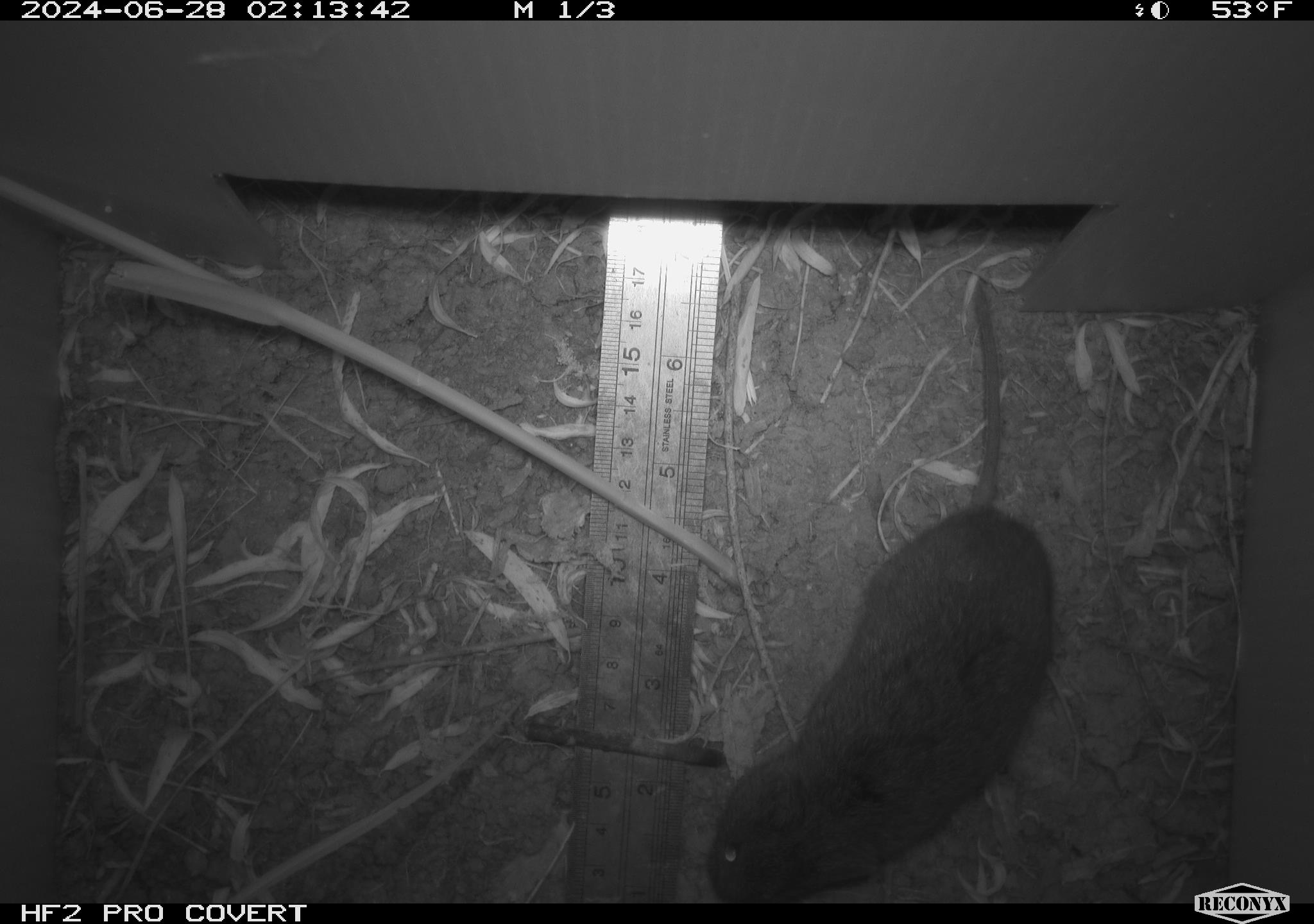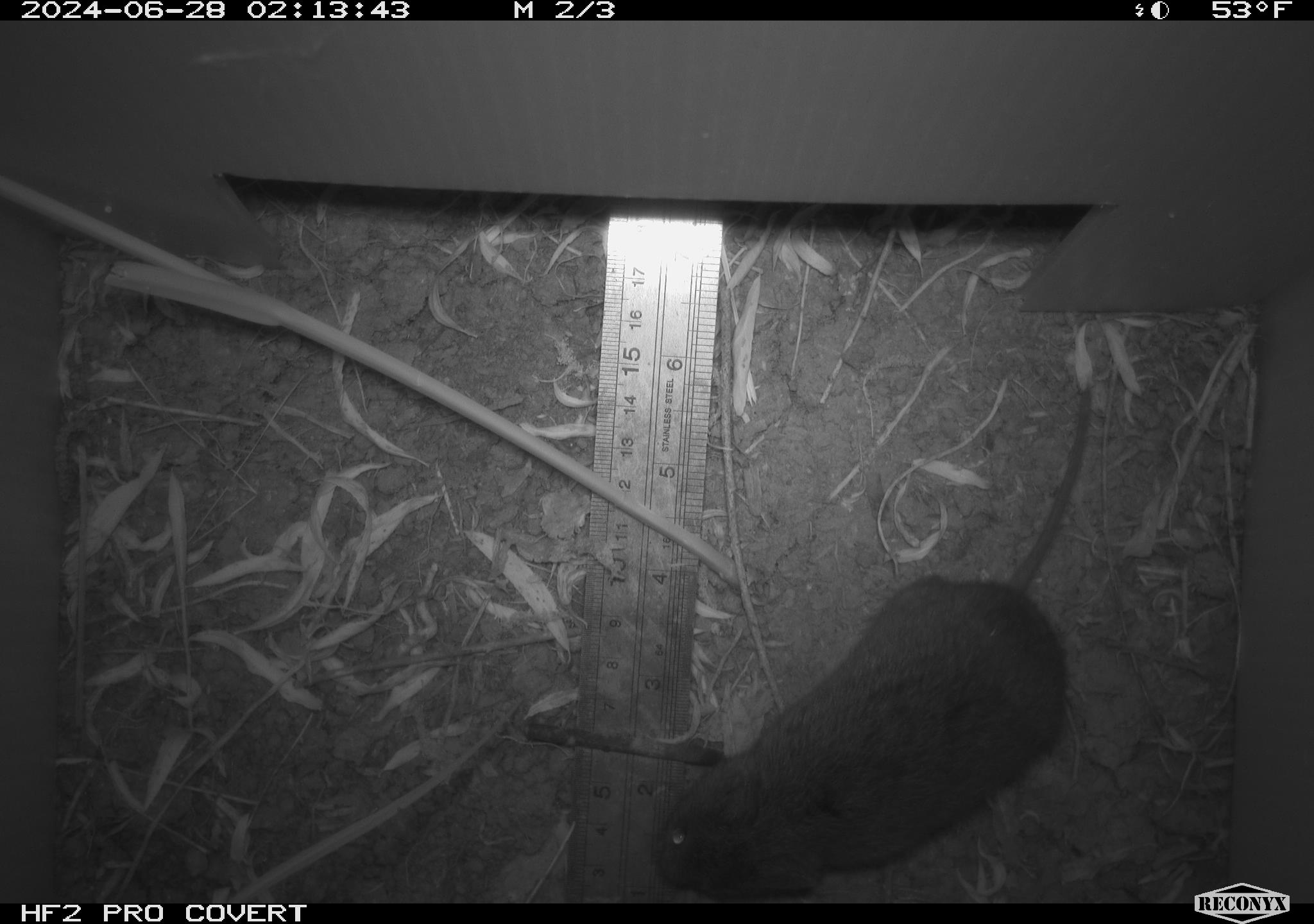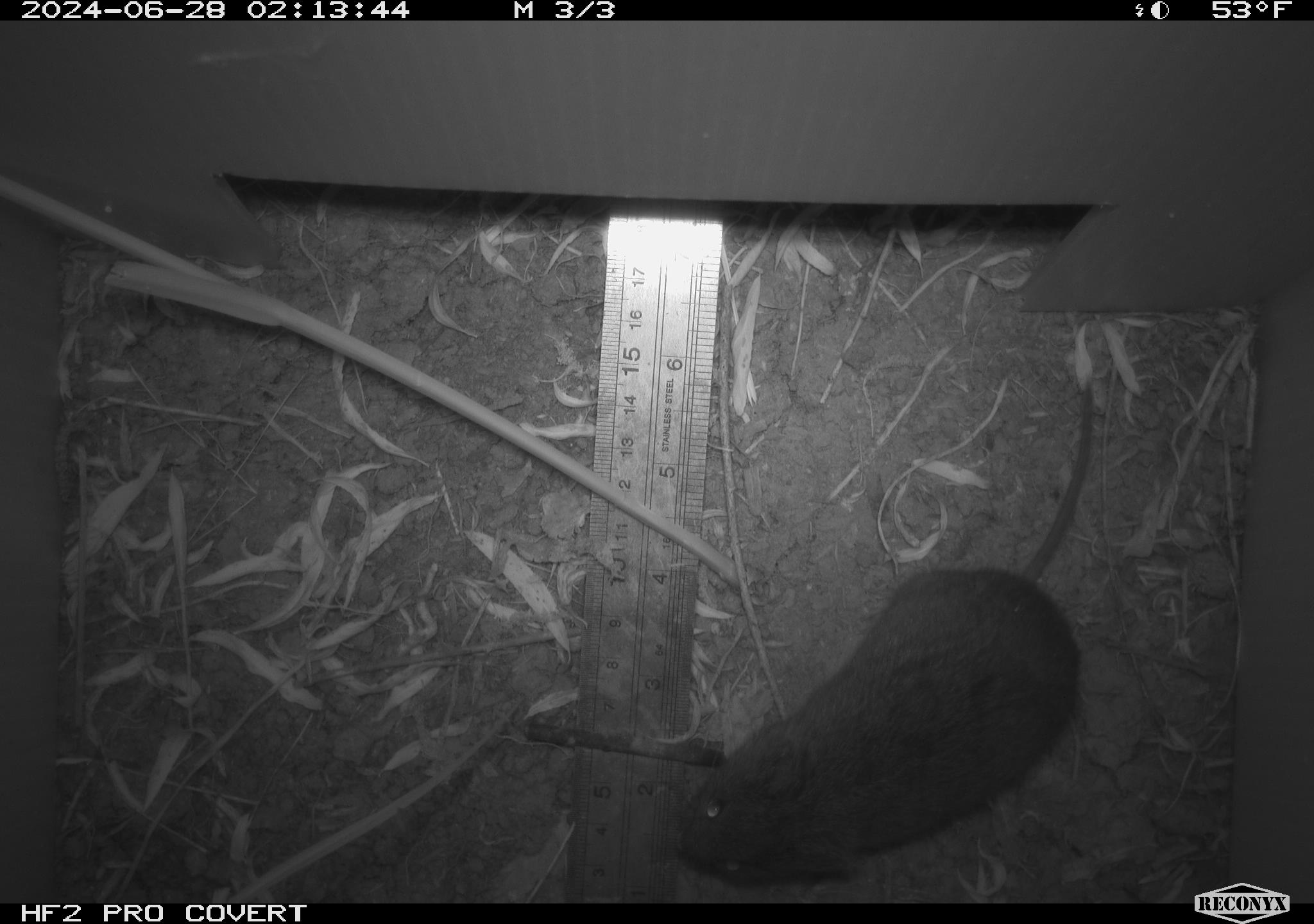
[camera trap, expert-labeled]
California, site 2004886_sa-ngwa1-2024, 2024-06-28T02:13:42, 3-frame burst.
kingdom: Animalia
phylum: Chordata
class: Mammalia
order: Rodentia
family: Cricetidae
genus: Microtus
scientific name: Microtus californicus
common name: california vole